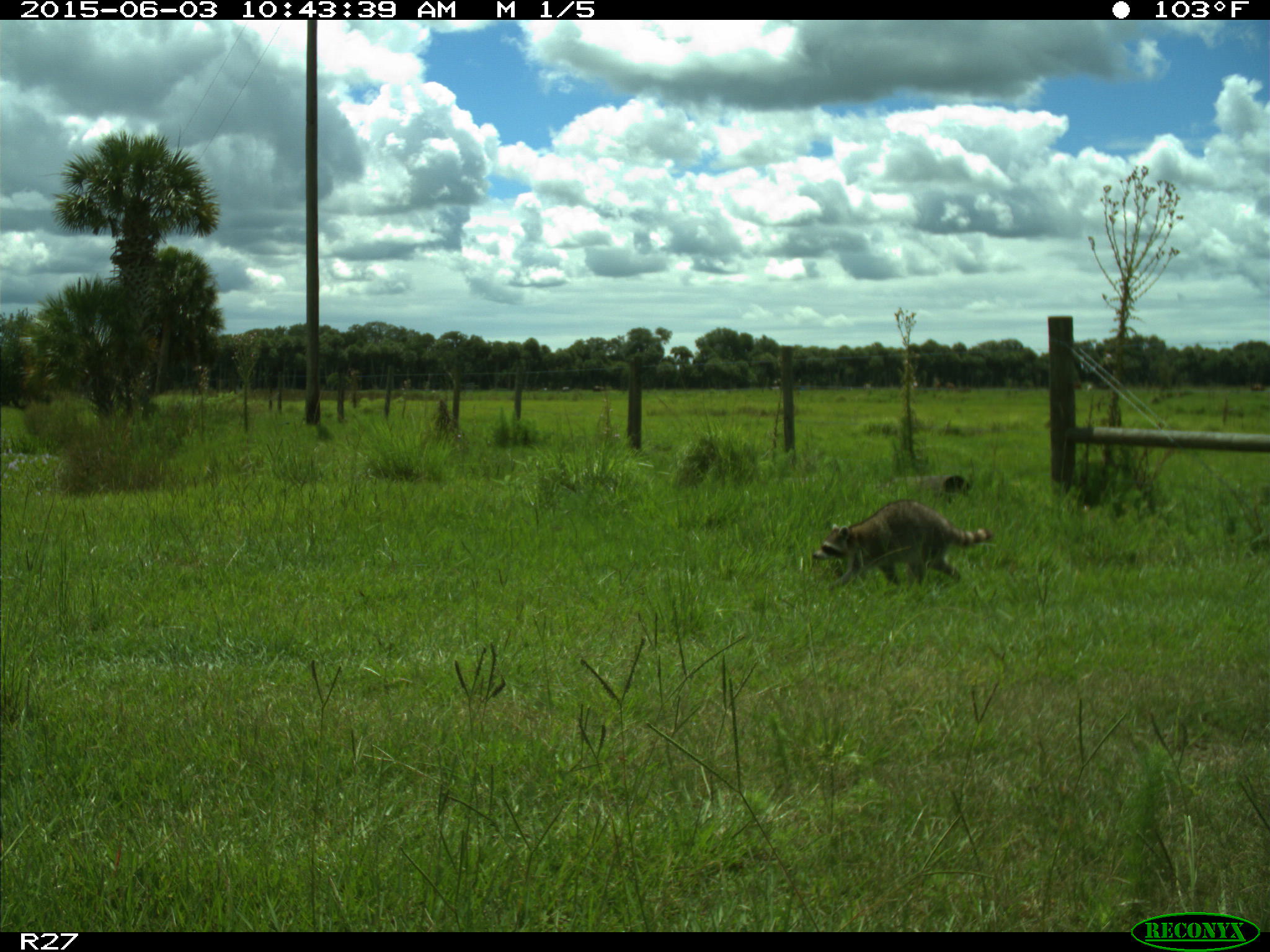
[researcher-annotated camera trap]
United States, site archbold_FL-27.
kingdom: Animalia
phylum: Chordata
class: Mammalia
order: Carnivora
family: Procyonidae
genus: Procyon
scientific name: Procyon lotor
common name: common raccoon